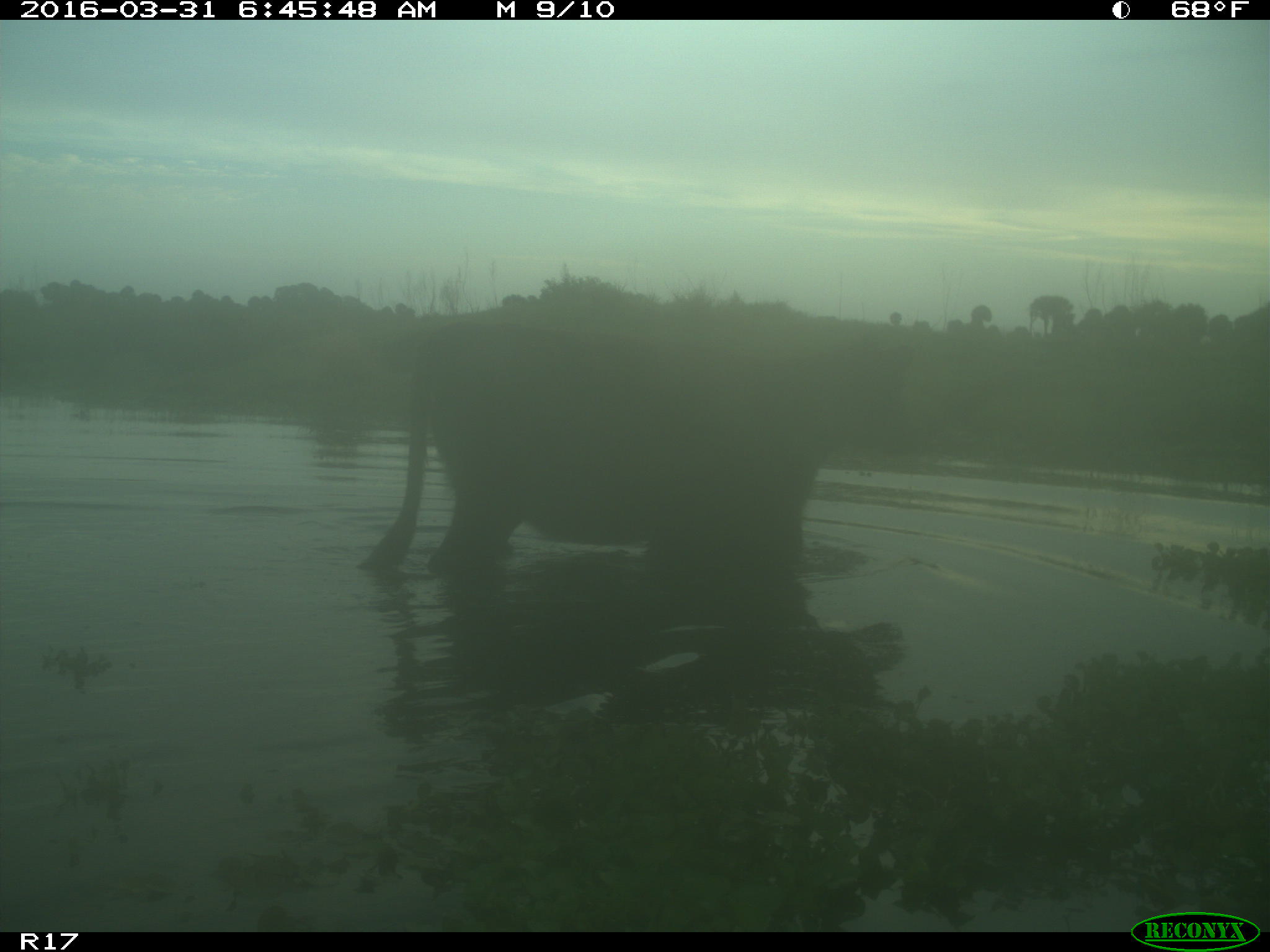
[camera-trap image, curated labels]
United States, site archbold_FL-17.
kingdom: Animalia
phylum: Chordata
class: Mammalia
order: Artiodactyla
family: Bovidae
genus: Bos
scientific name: Bos taurus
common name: domestic cow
Bos taurus (domestic cow).